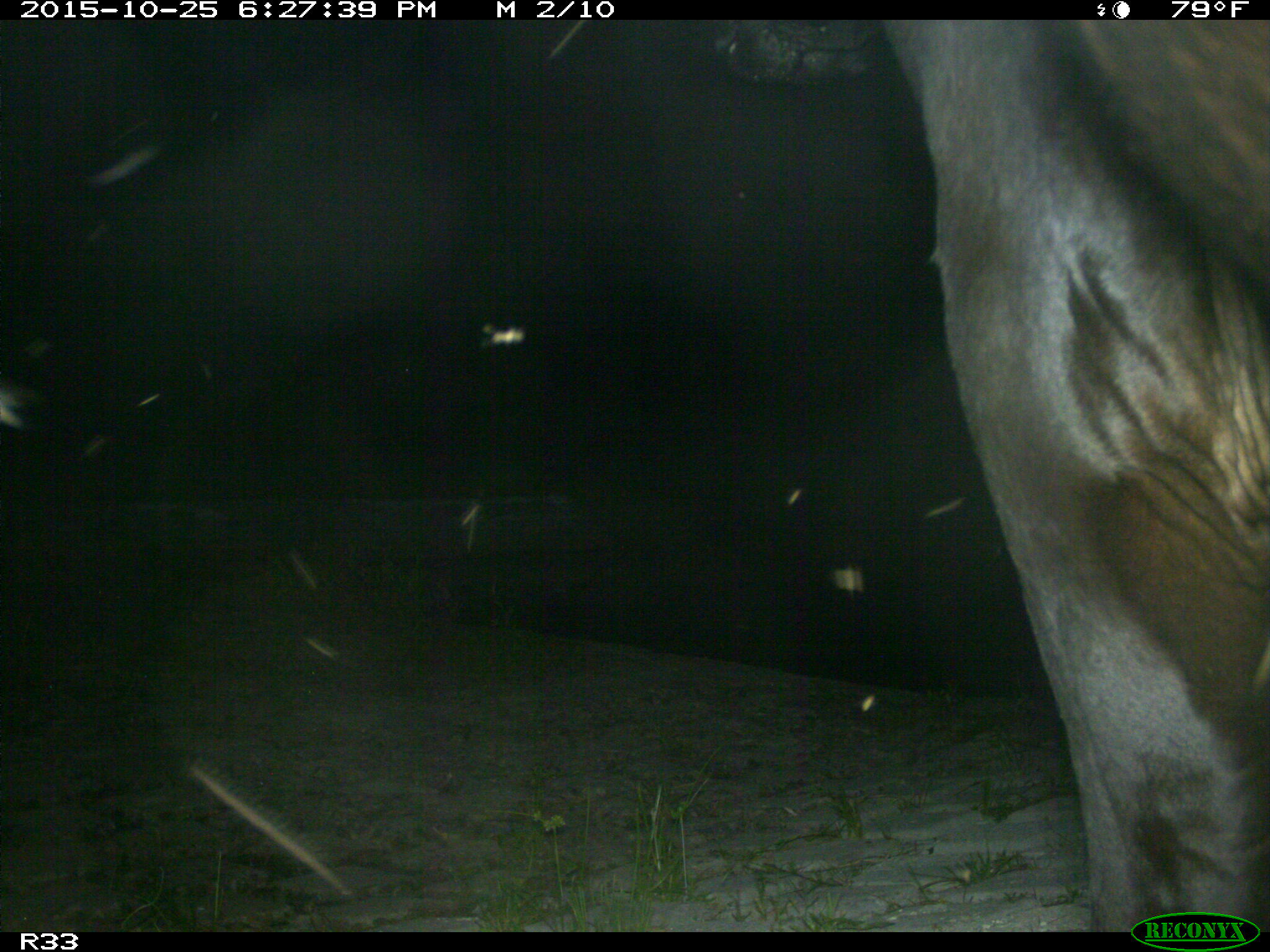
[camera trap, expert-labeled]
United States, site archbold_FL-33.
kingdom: Animalia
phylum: Chordata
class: Mammalia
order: Artiodactyla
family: Bovidae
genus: Bos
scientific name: Bos taurus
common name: domestic cow